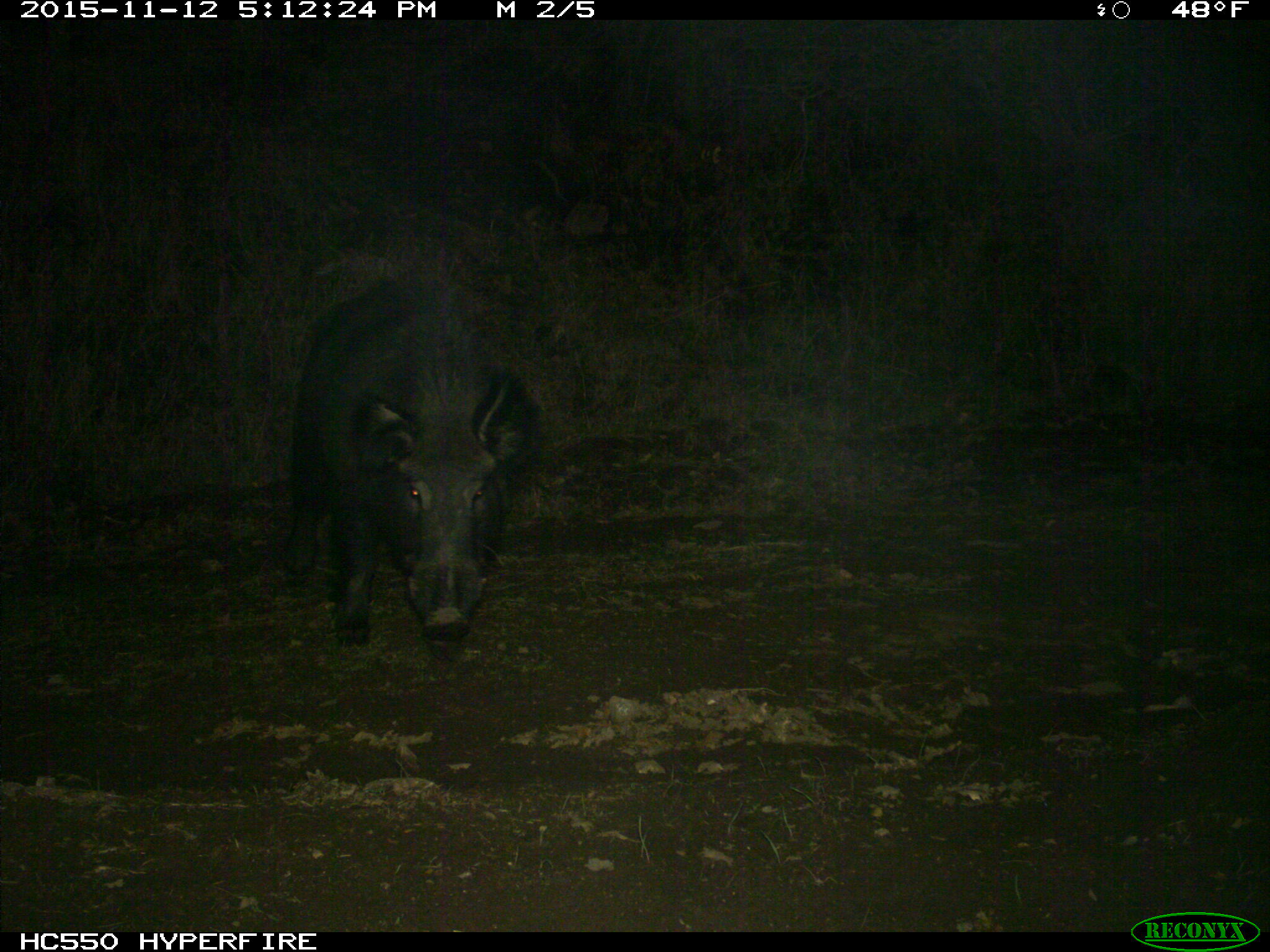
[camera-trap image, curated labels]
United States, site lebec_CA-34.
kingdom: Animalia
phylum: Chordata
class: Mammalia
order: Artiodactyla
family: Suidae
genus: Sus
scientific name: Sus scrofa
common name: wild boar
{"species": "Sus scrofa (wild boar)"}